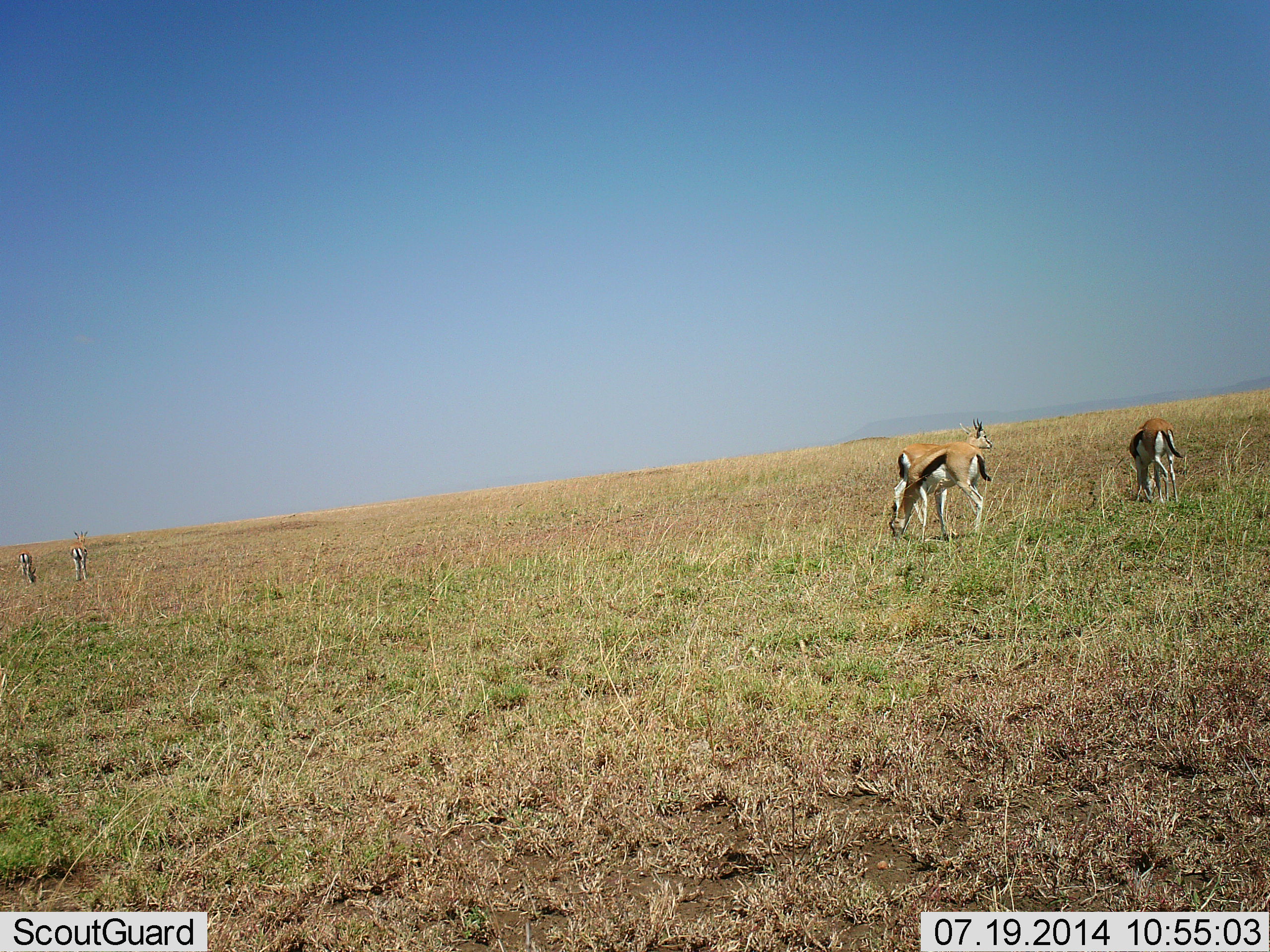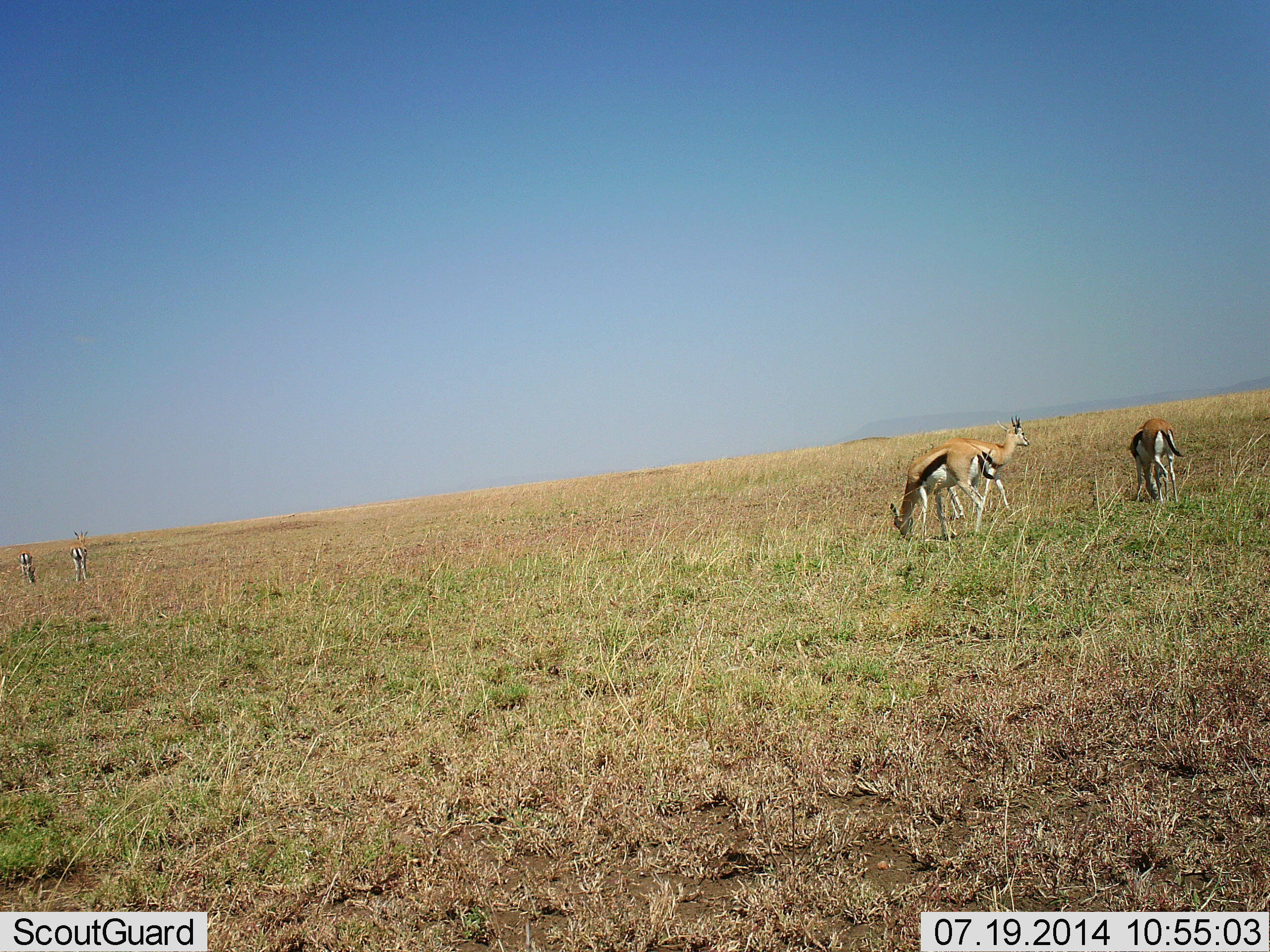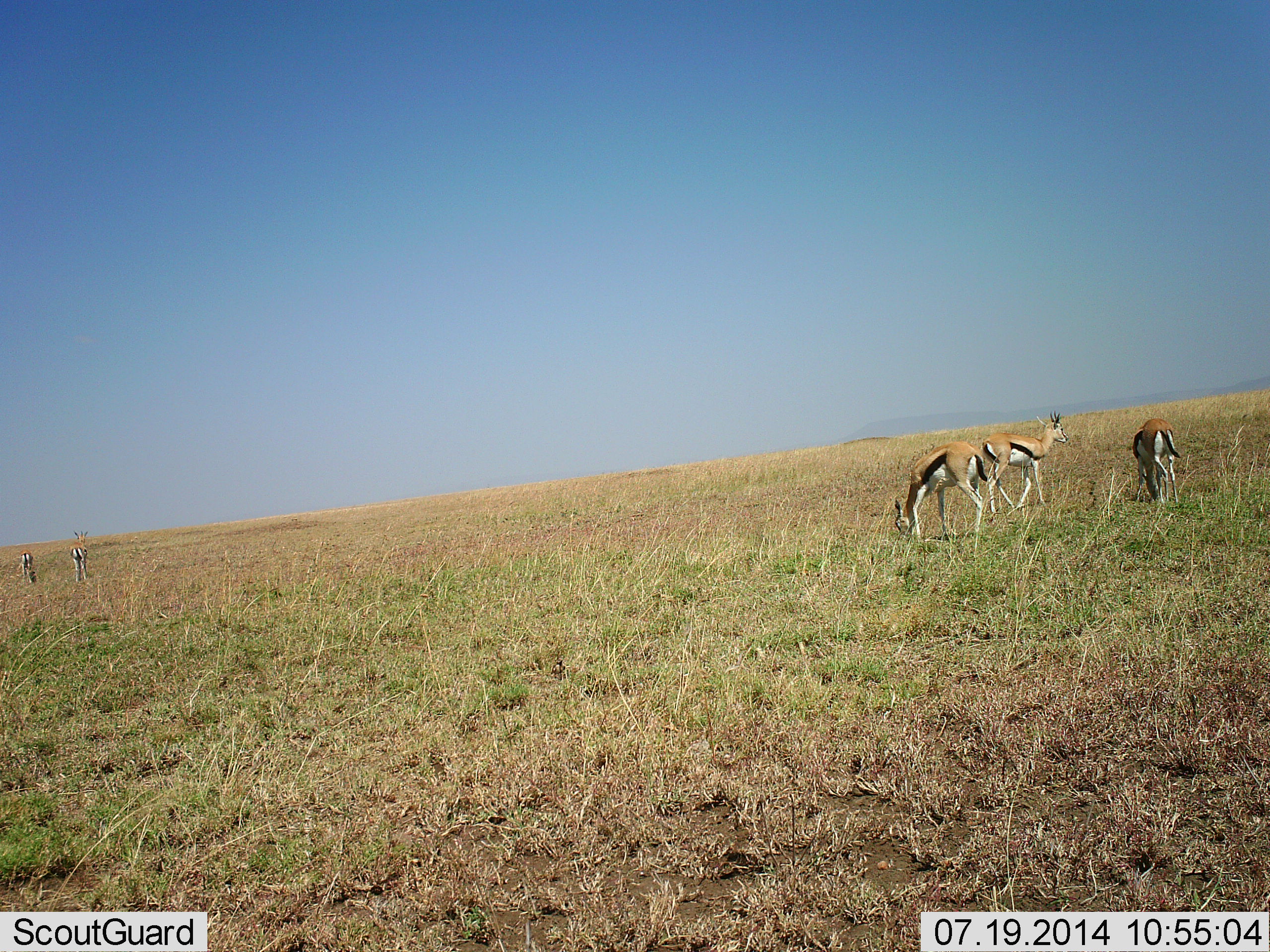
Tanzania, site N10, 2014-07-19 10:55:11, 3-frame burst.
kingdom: Animalia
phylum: Chordata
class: Mammalia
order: Artiodactyla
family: Bovidae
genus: Eudorcas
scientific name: Eudorcas thomsonii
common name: thomson's gazelle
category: gazellethomsons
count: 5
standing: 70%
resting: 0%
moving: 30%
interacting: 0%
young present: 0%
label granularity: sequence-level